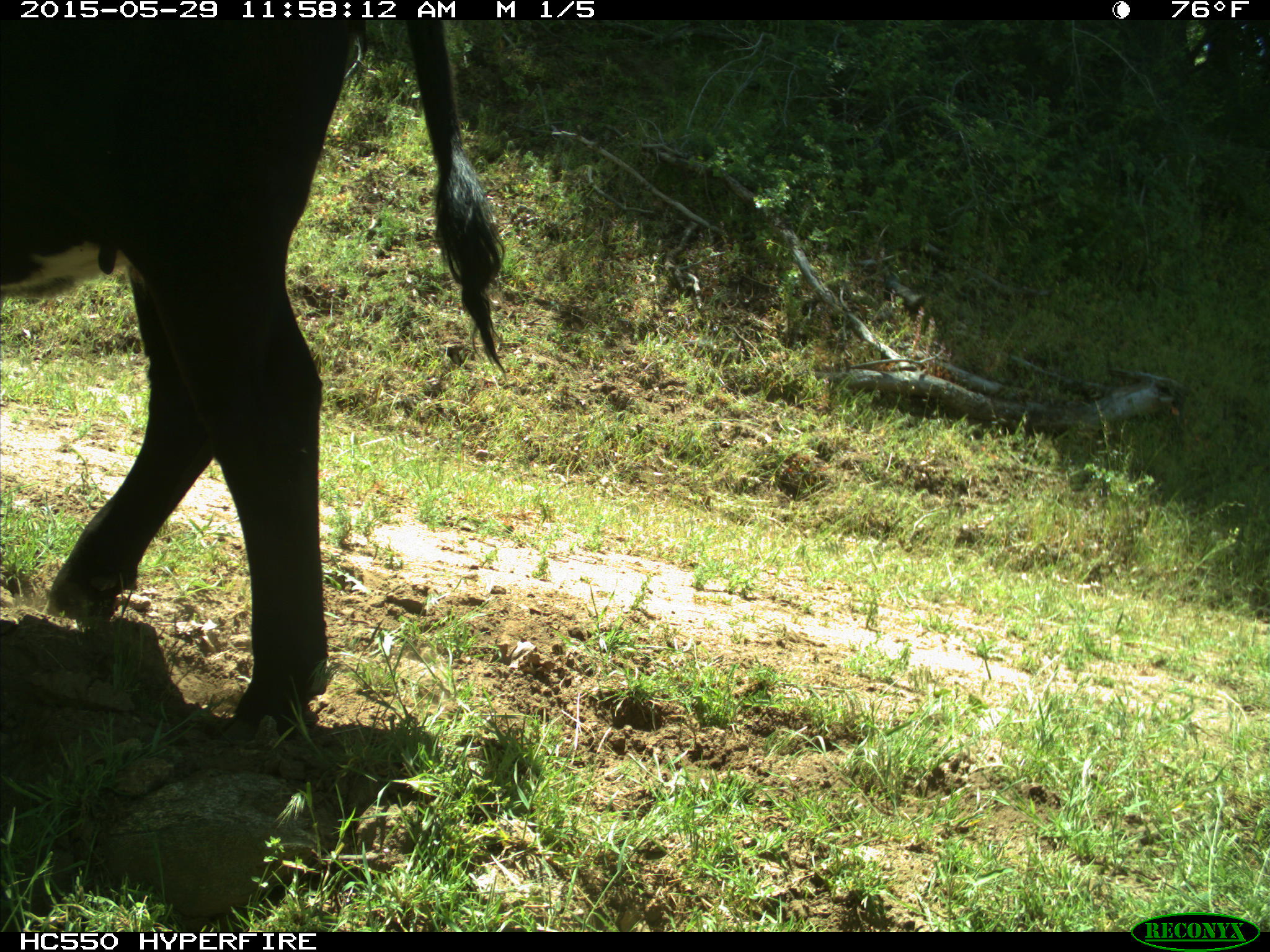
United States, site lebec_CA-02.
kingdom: Animalia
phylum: Chordata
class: Mammalia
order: Artiodactyla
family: Bovidae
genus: Bos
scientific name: Bos taurus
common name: domestic cow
Bos taurus (domestic cow).